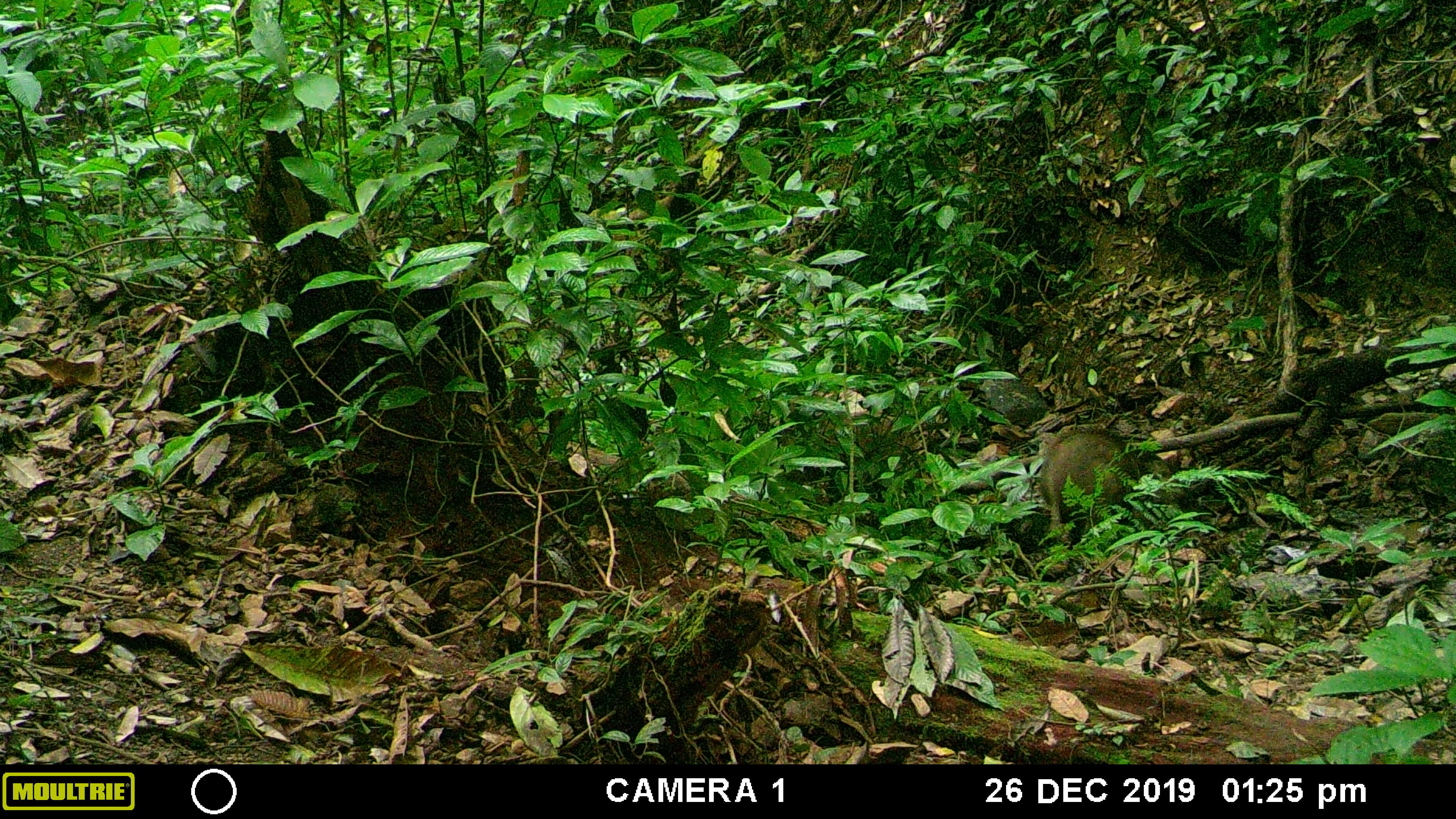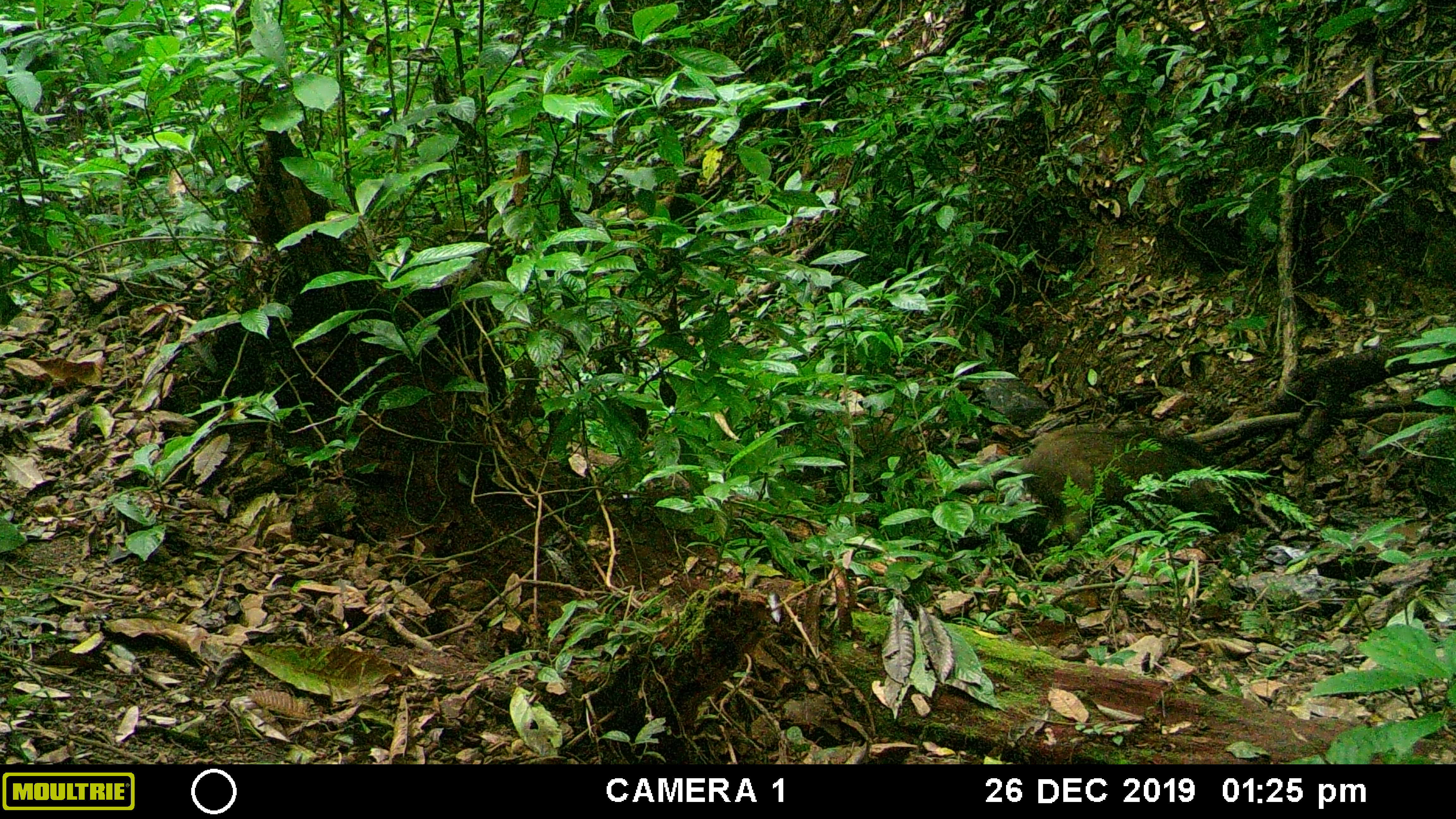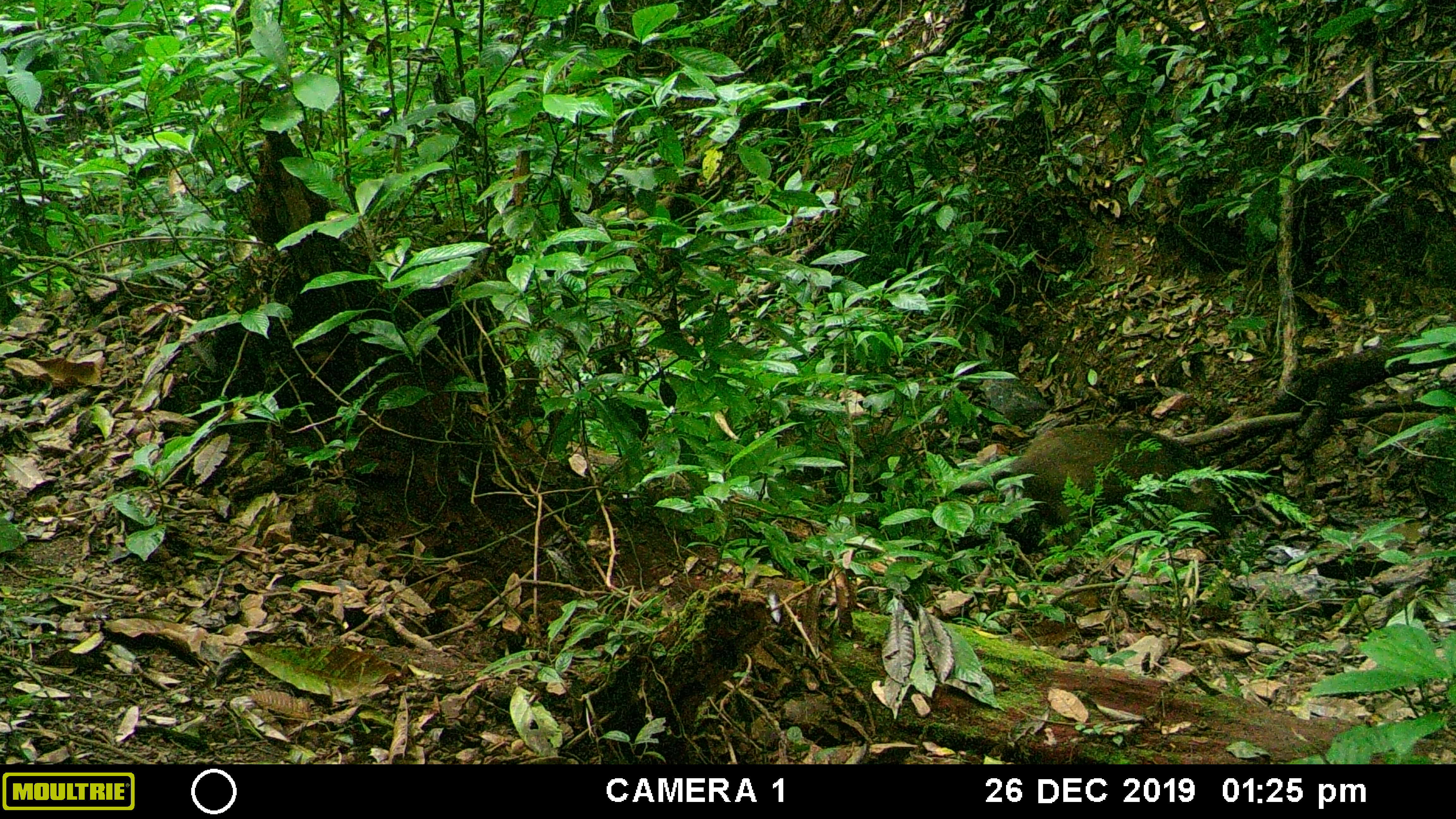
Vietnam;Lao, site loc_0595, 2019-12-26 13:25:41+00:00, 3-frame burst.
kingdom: Animalia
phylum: Chordata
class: Mammalia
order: Artiodactyla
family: Suidae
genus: Sus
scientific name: Sus scrofa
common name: eurasian wild pig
Eurasian wild pig (Sus scrofa). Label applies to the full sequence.